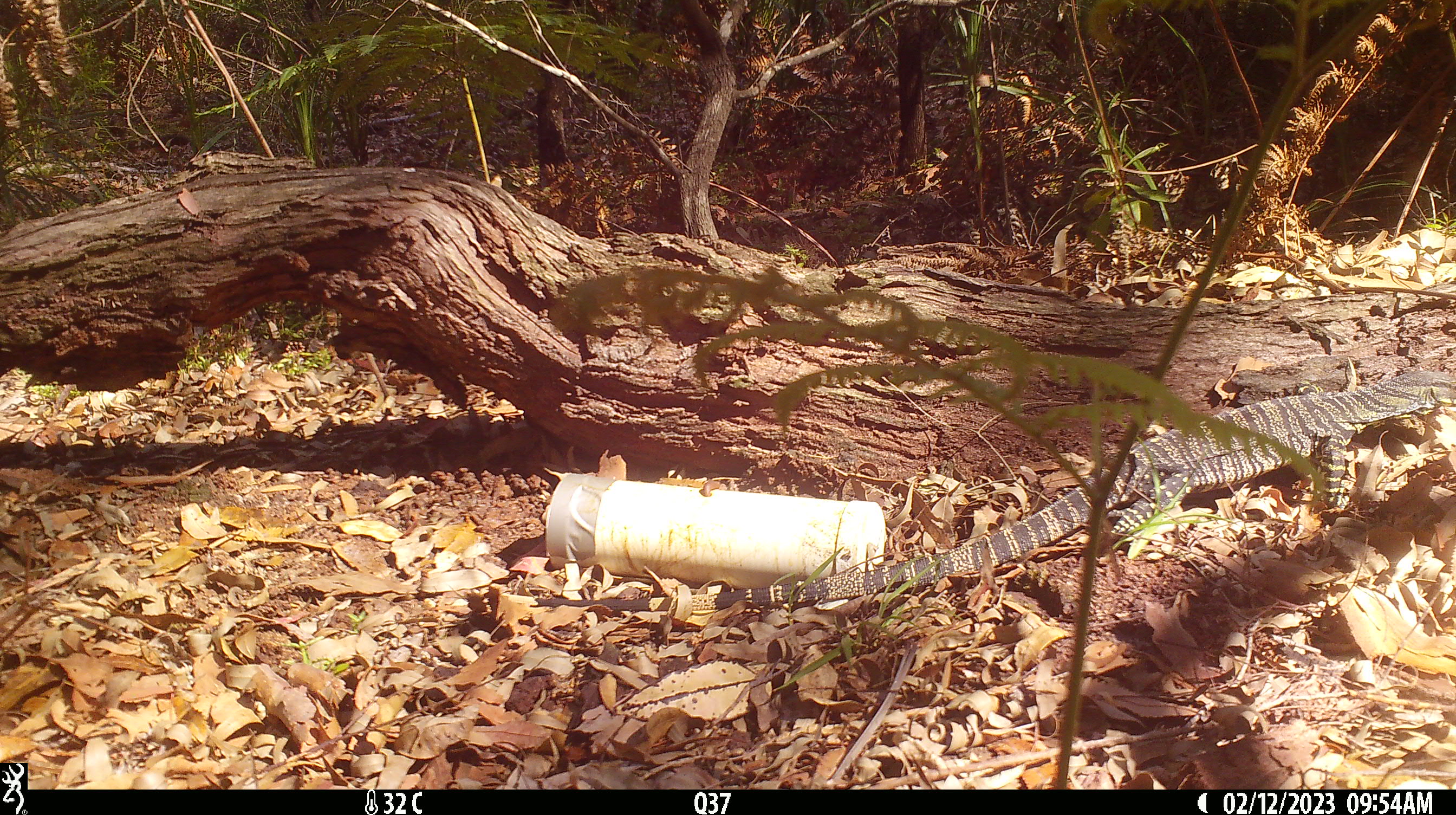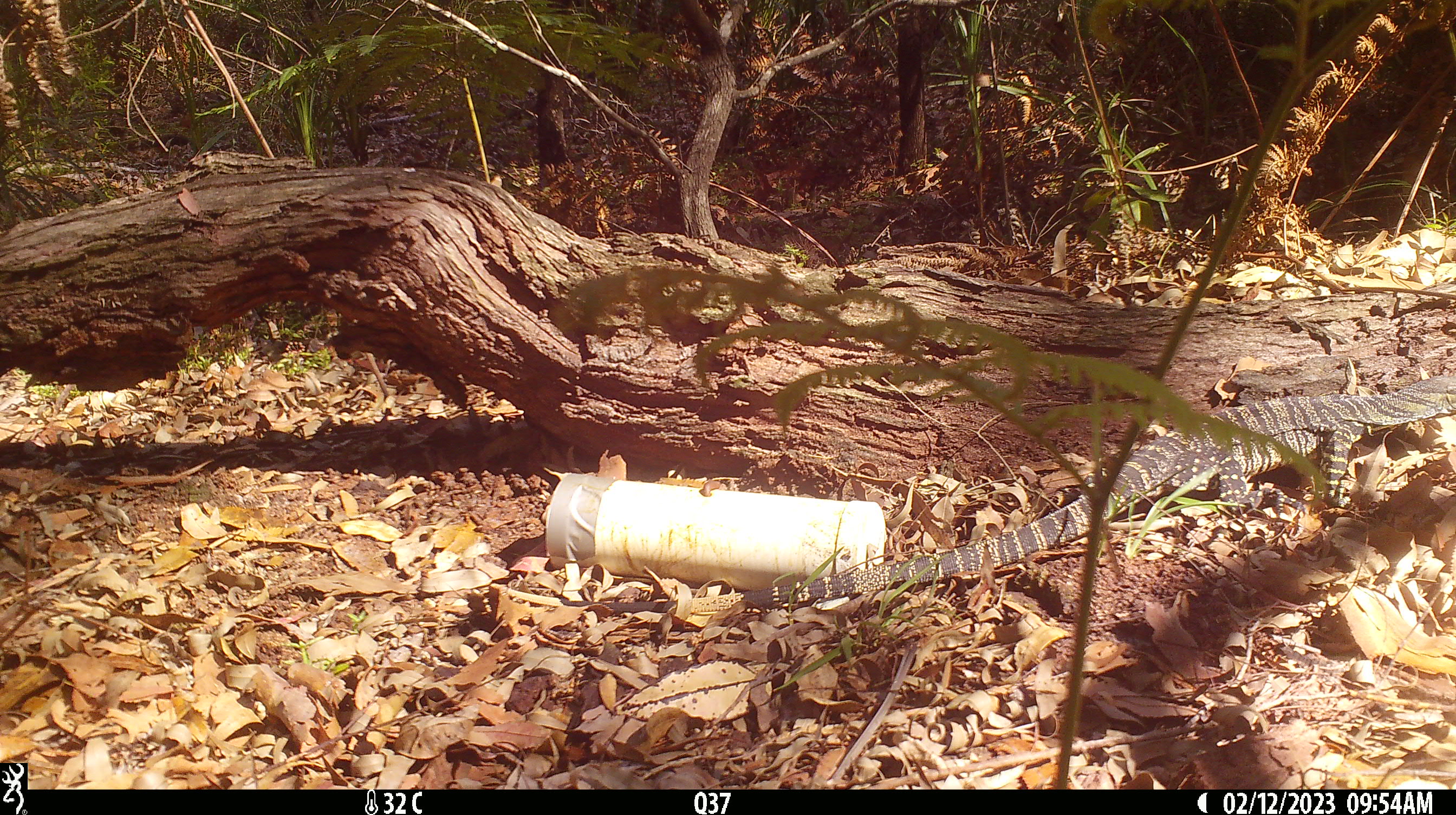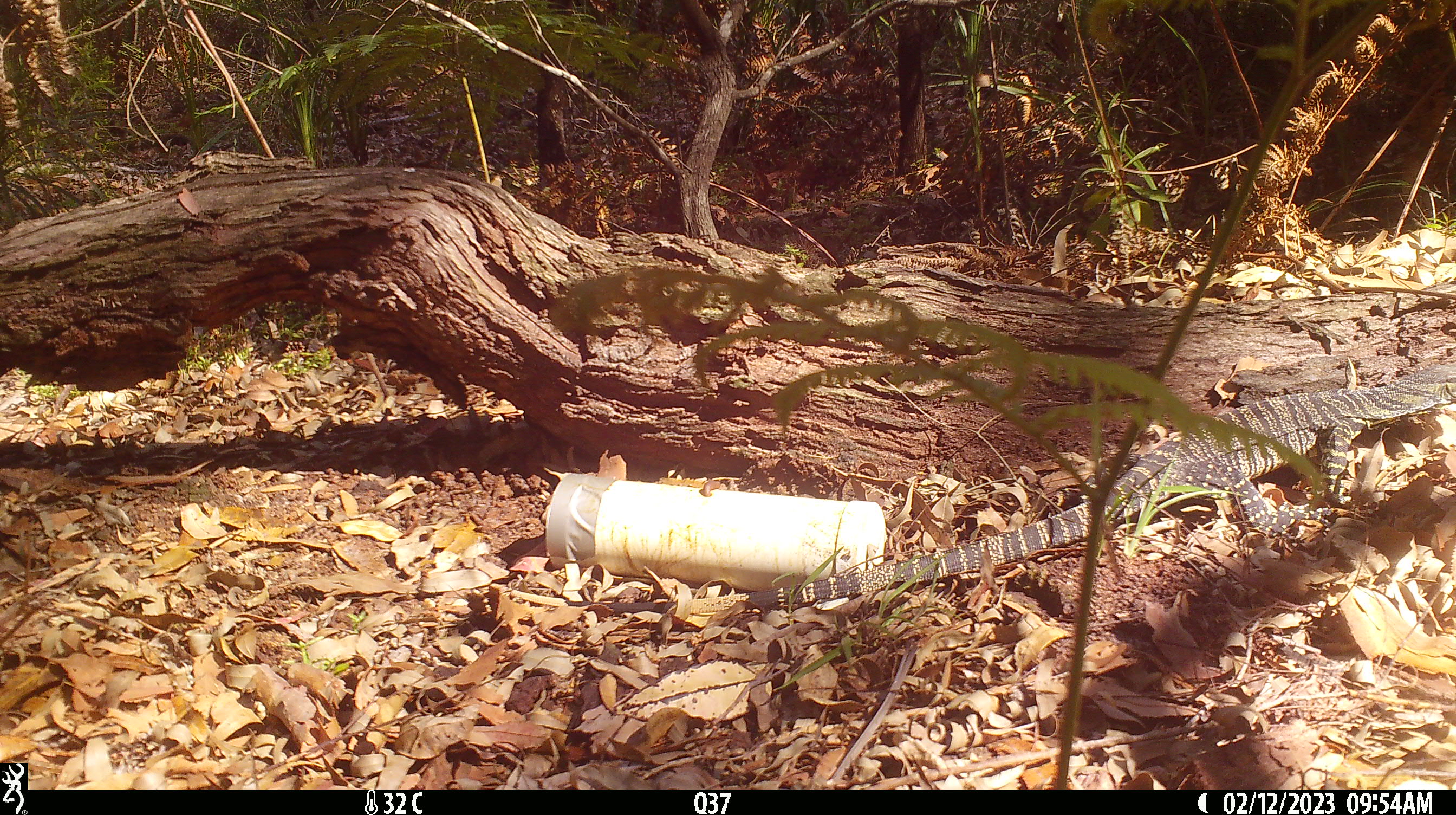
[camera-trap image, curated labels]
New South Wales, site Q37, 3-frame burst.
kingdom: Animalia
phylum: Chordata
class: Reptilia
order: Squamata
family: Varanidae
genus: Varanus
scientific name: Varanus varius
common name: lace monitor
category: goanna